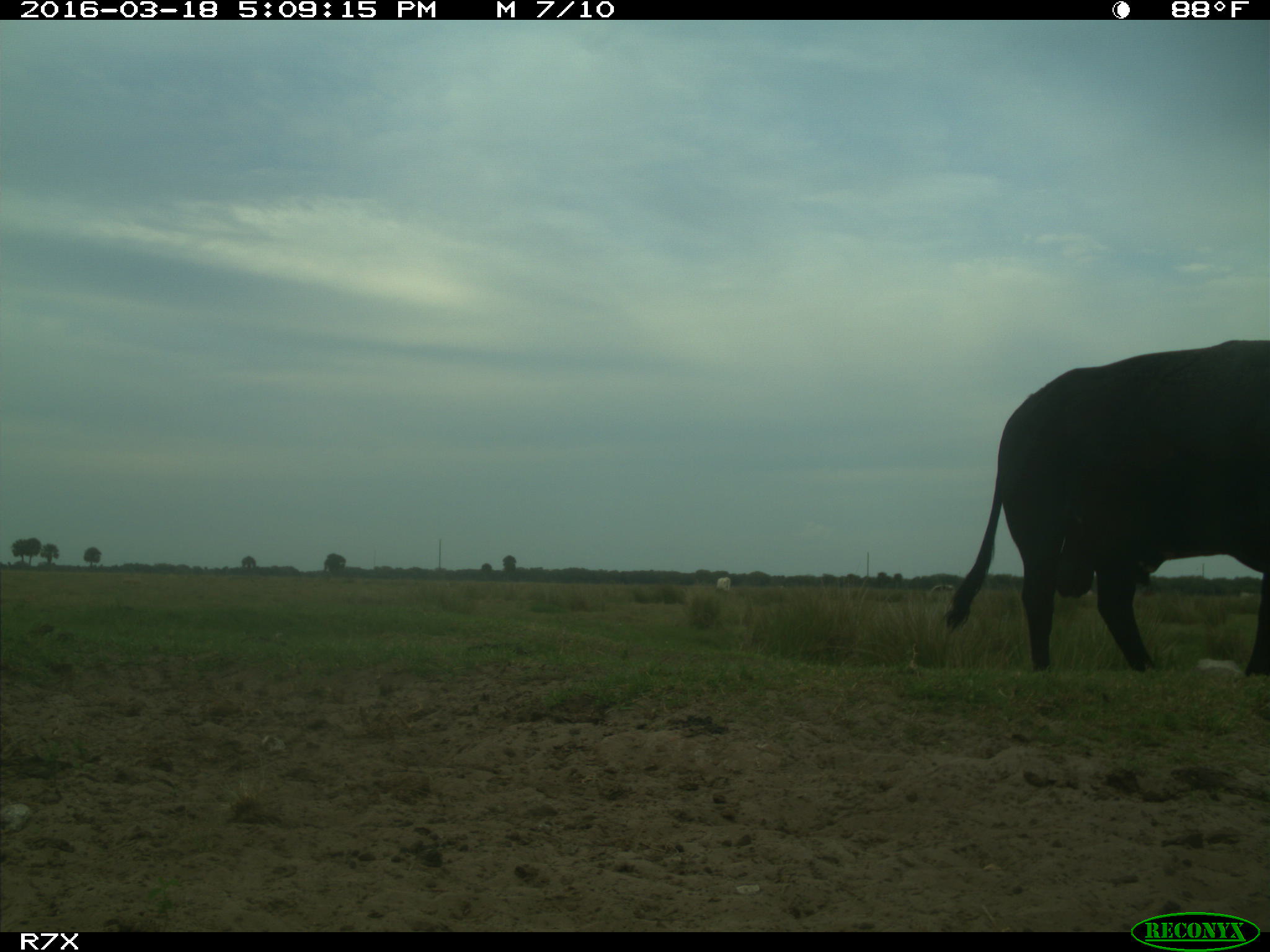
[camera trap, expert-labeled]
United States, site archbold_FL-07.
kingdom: Animalia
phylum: Chordata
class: Mammalia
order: Artiodactyla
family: Bovidae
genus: Bos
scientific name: Bos taurus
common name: domestic cow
Bos taurus (domestic cow).